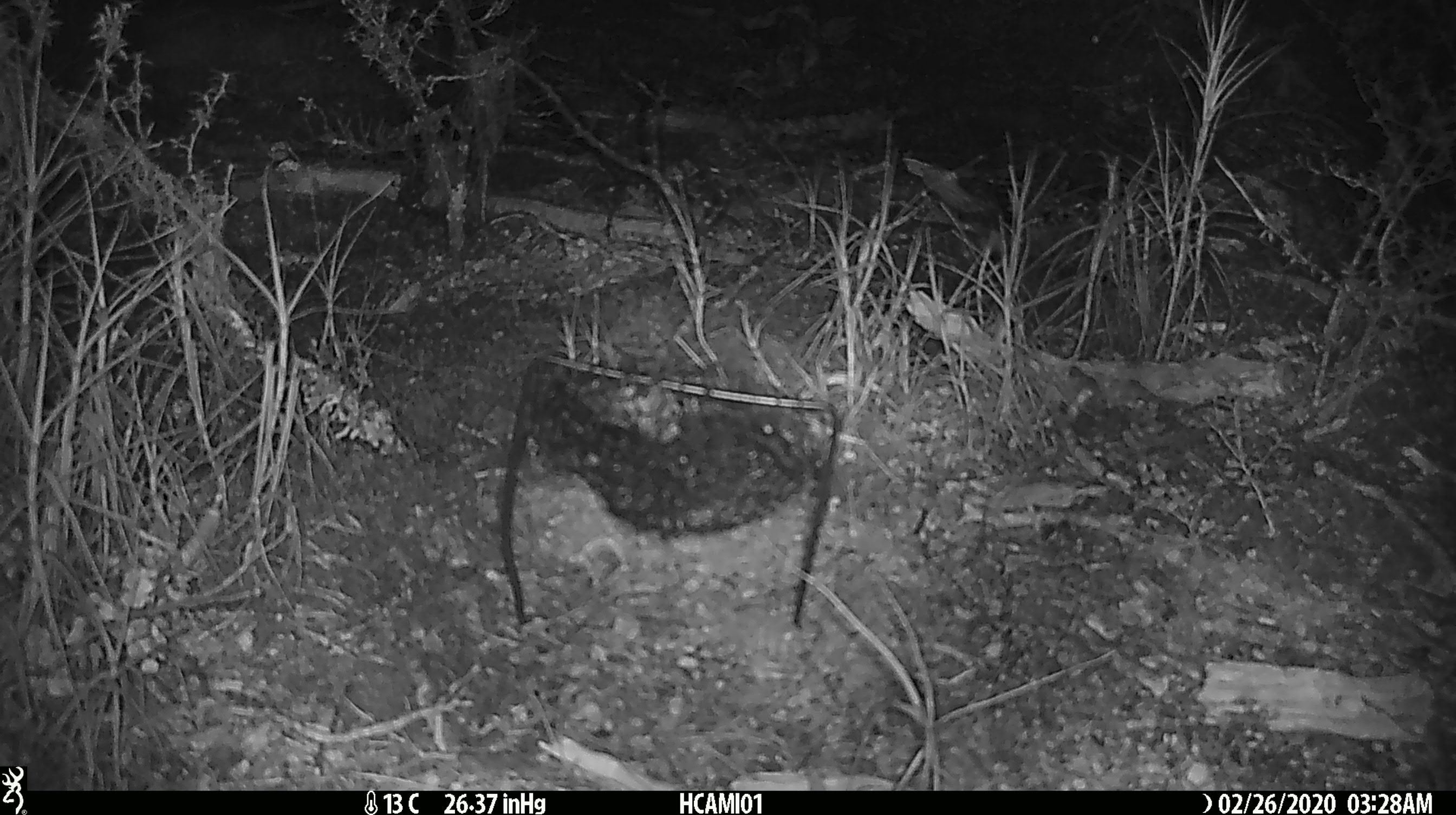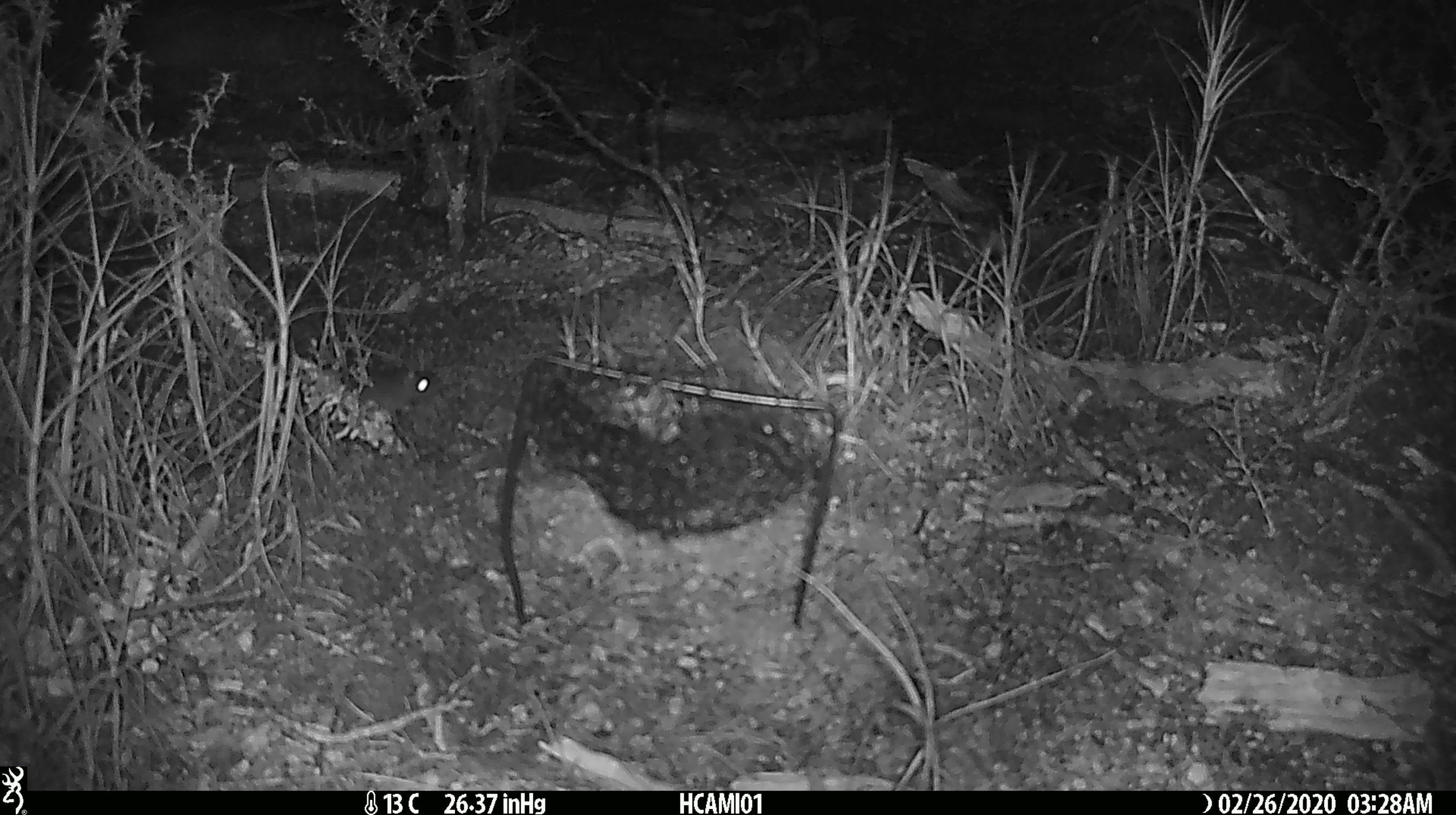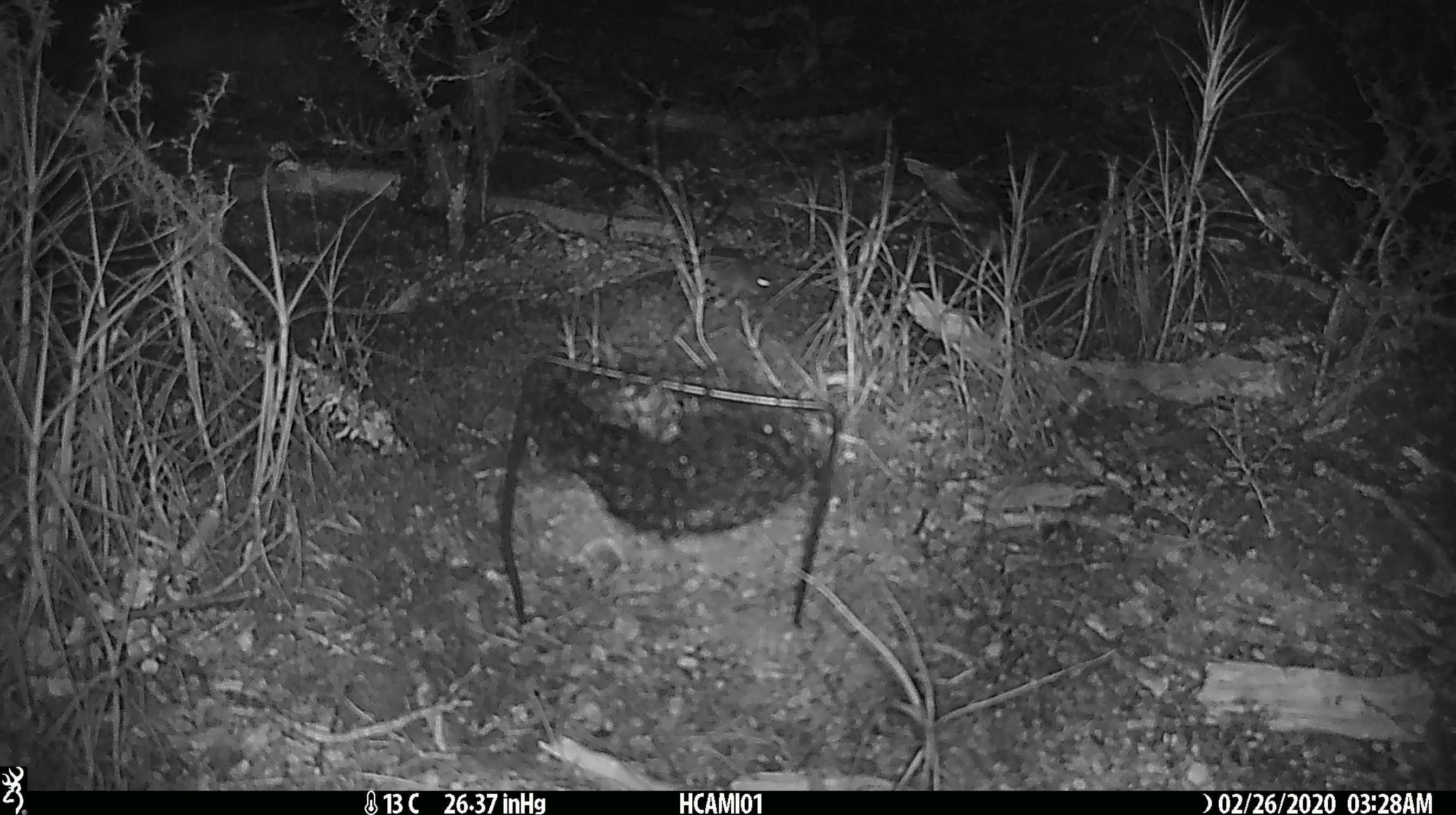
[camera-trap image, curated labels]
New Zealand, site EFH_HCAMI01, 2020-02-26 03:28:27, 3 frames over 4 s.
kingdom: Animalia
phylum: Chordata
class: Mammalia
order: Rodentia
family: Muridae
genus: Mus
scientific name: Mus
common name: mouse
Mouse (Mus).